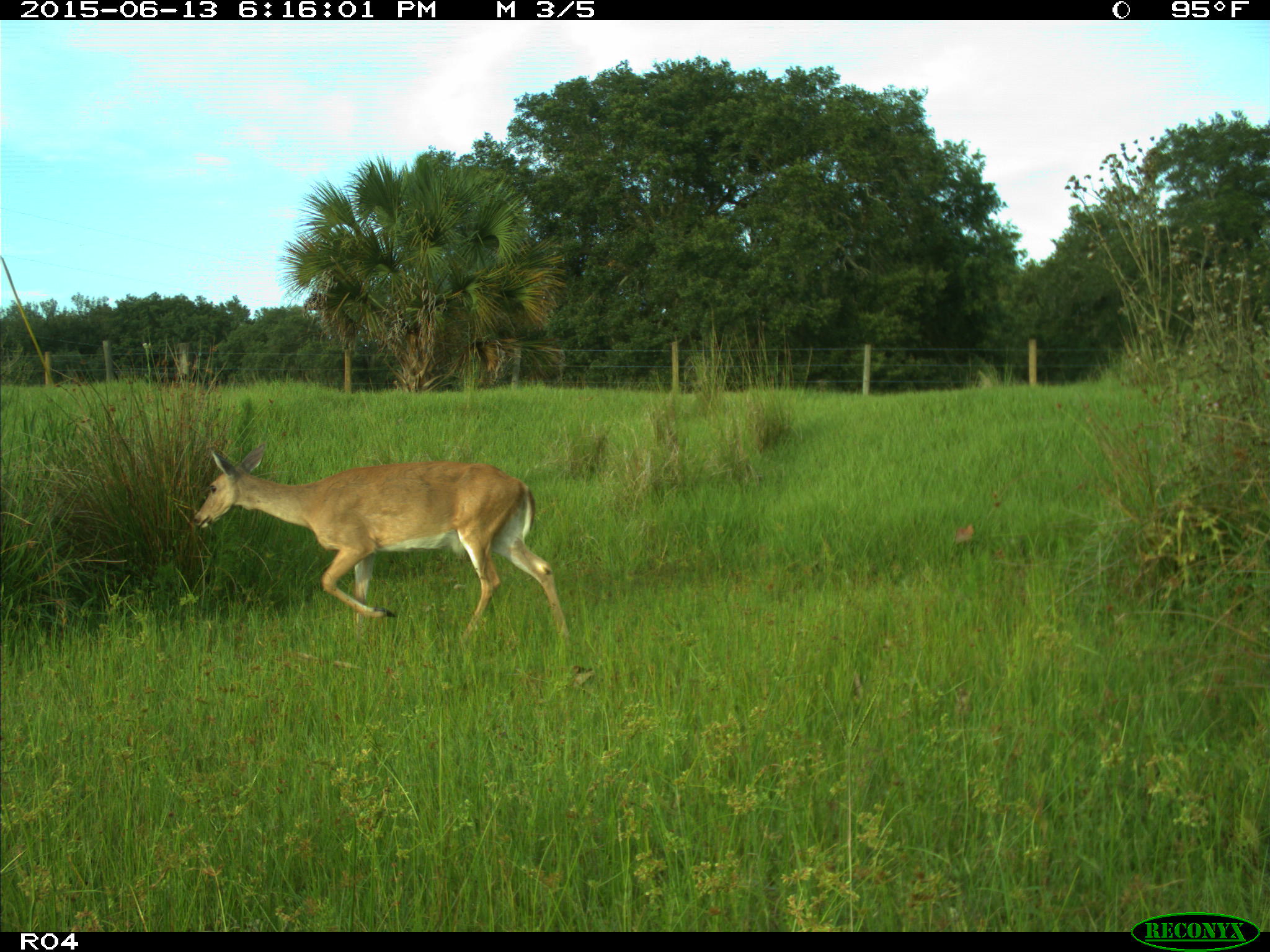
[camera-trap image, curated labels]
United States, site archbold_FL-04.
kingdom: Animalia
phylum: Chordata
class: Mammalia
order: Artiodactyla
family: Cervidae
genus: Odocoileus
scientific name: Odocoileus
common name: deer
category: unidentified deer